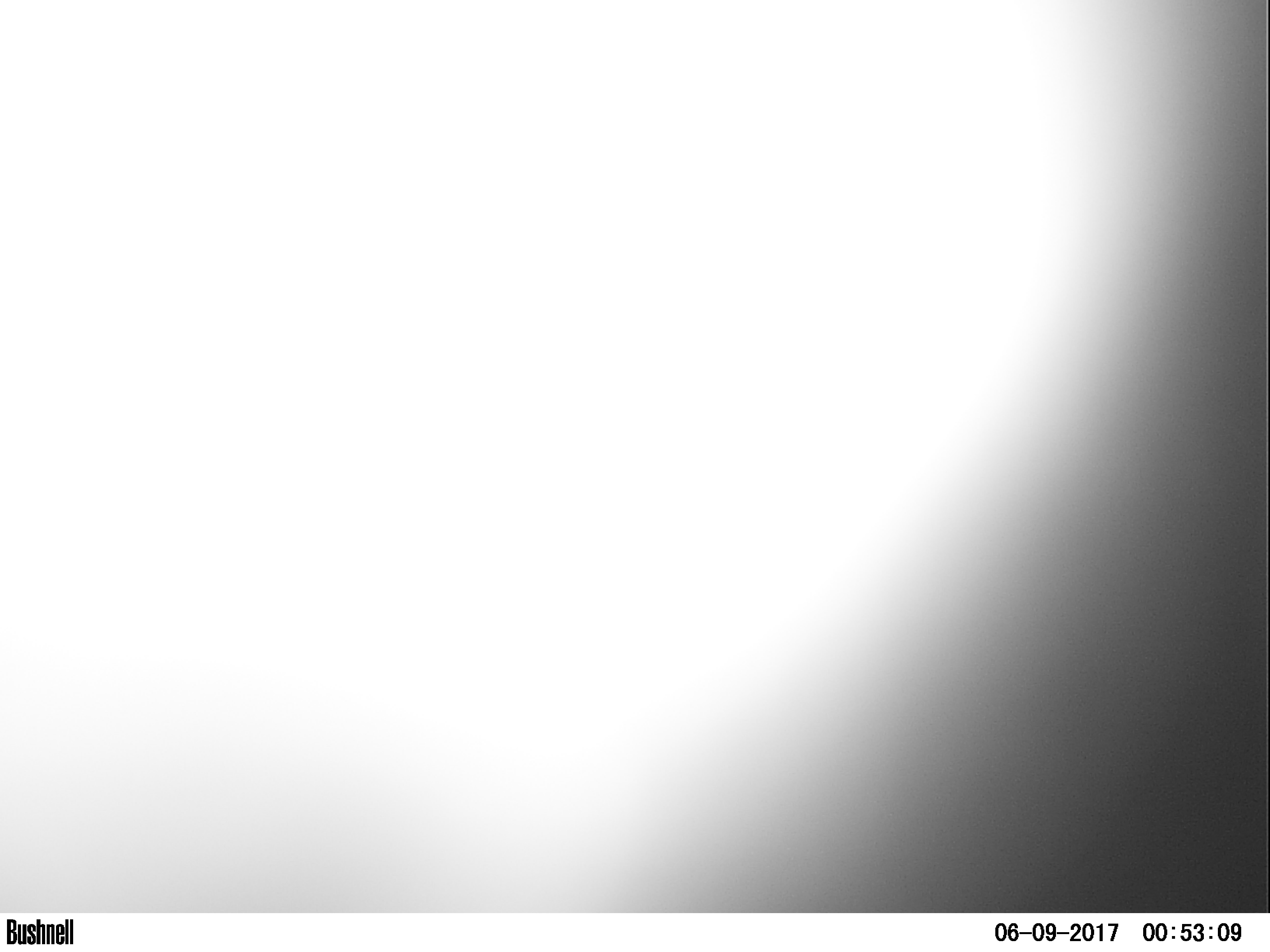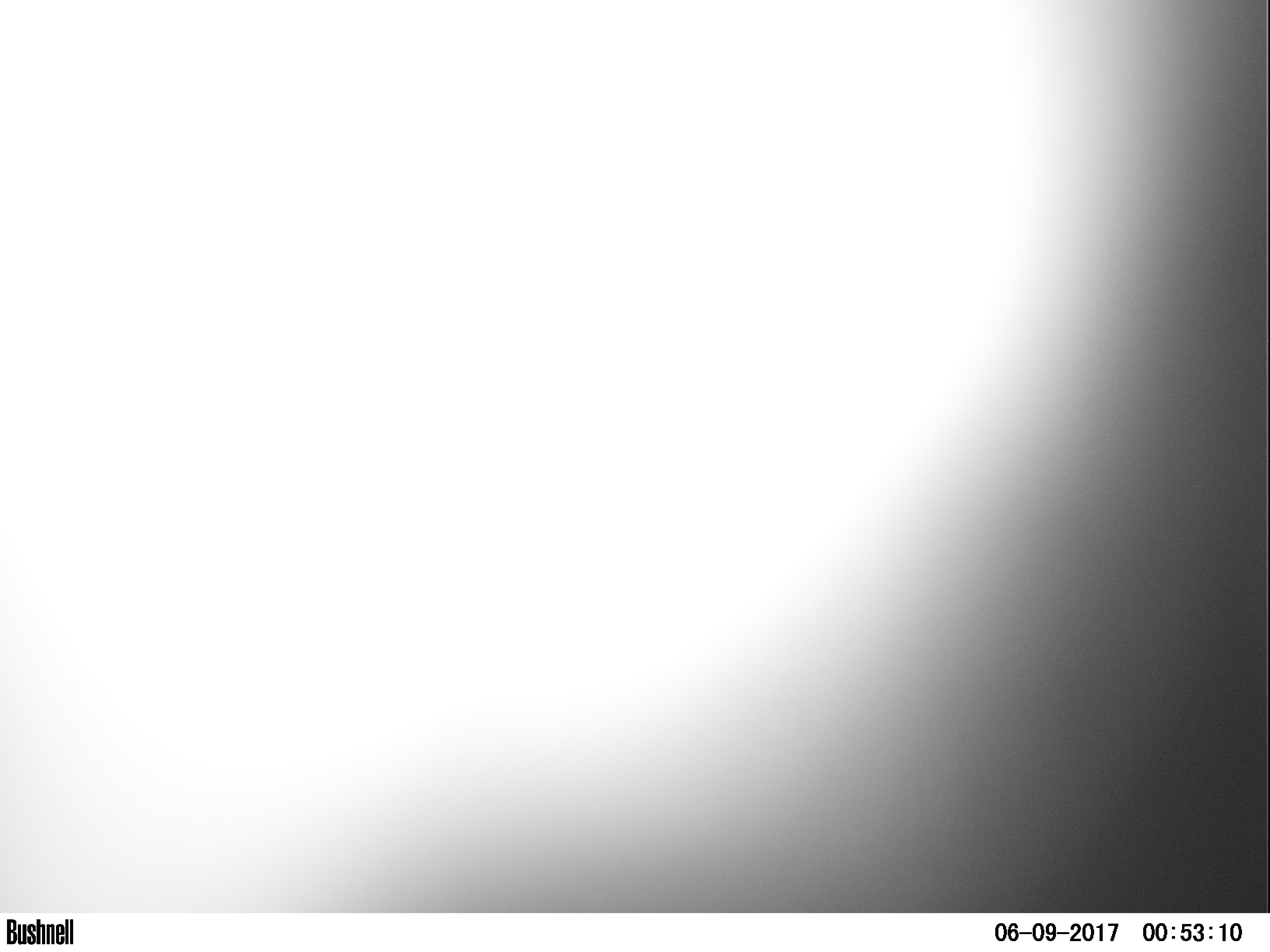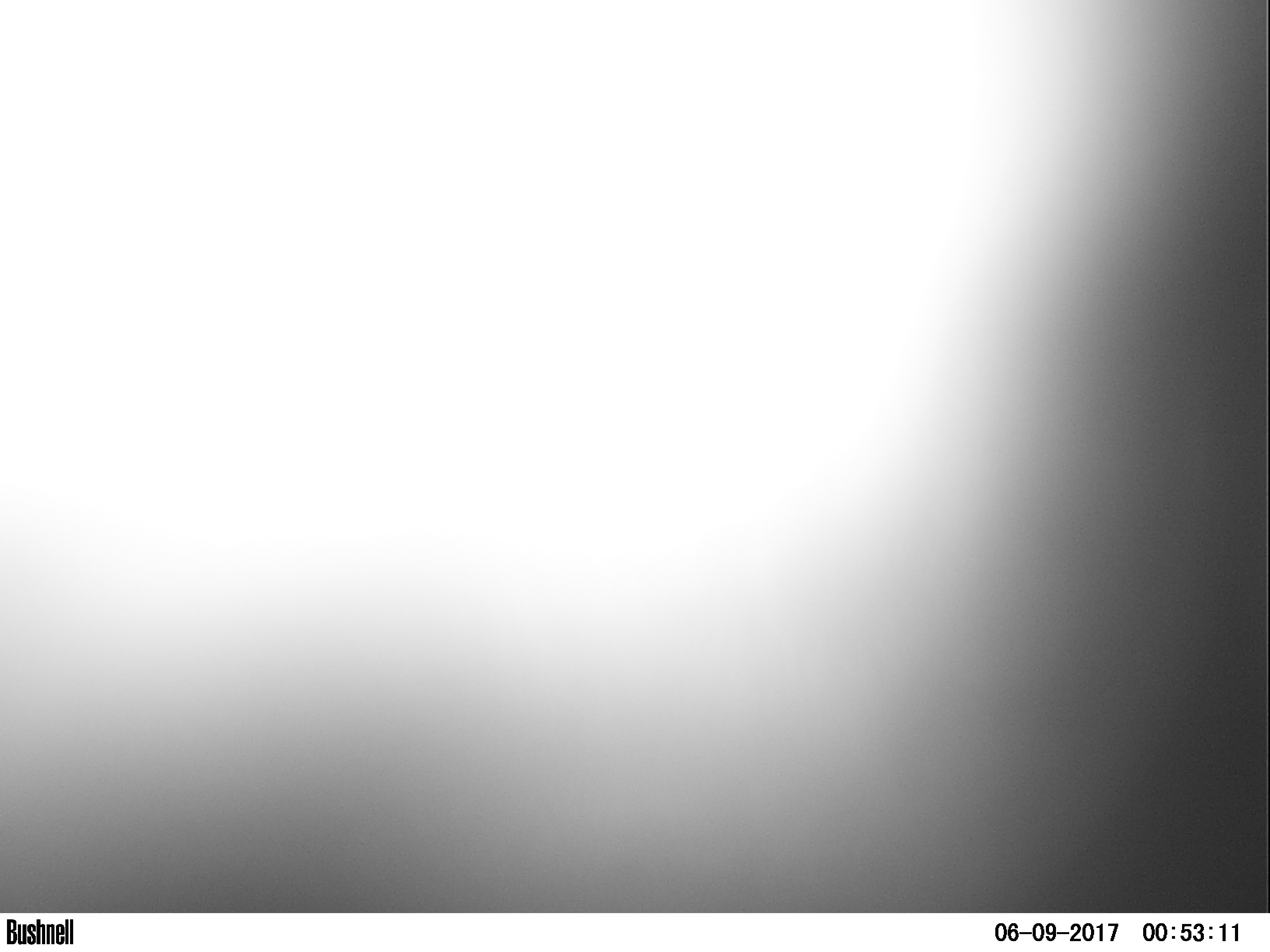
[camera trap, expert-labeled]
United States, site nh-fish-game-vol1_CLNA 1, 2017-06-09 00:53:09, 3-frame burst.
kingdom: Animalia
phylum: Chordata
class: Mammalia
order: Artiodactyla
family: Cervidae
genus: Alces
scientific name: Alces alces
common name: moose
Moose (Alces alces).